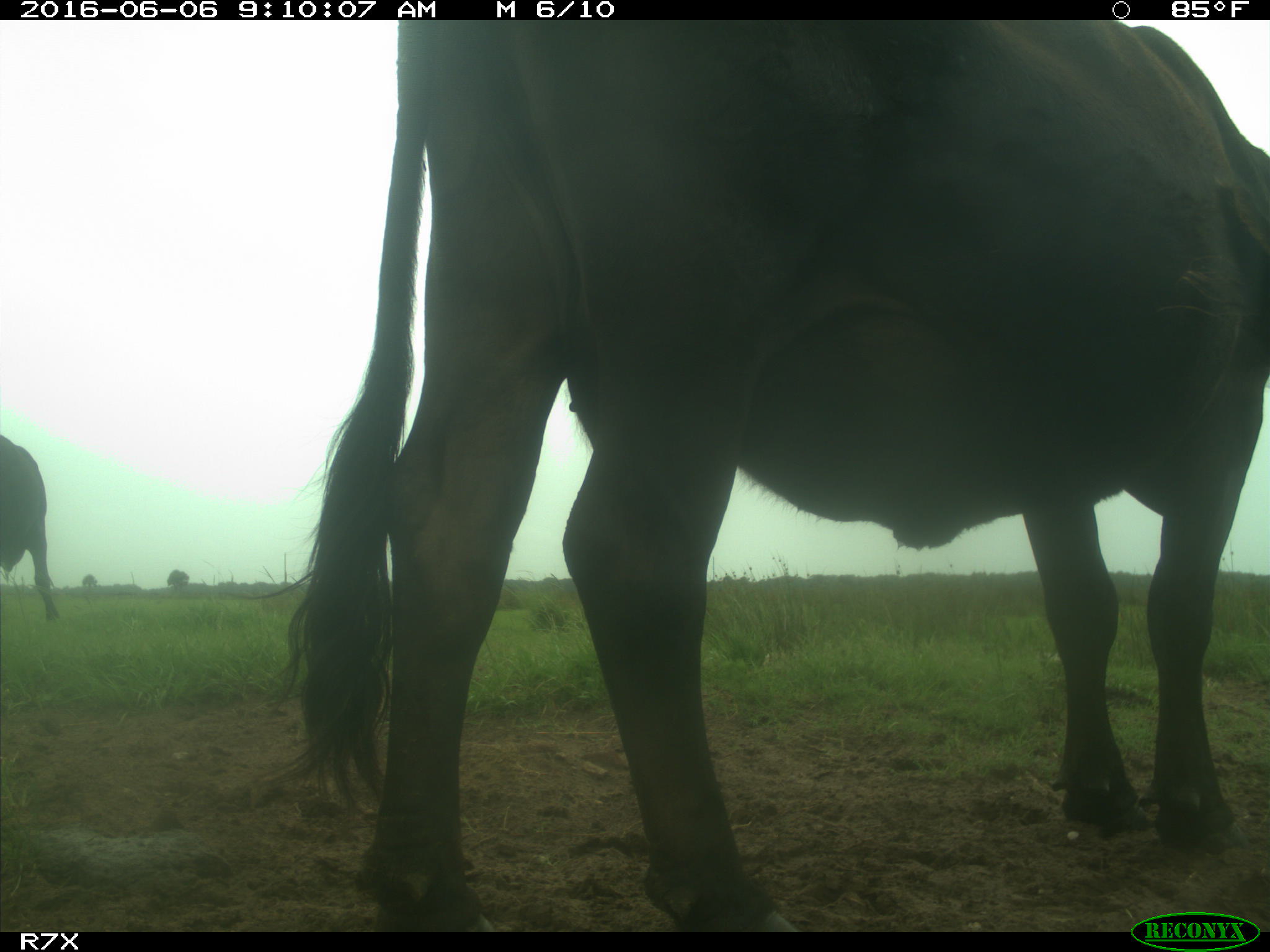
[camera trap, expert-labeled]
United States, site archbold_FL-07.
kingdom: Animalia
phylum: Chordata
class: Mammalia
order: Artiodactyla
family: Bovidae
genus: Bos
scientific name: Bos taurus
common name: domestic cow